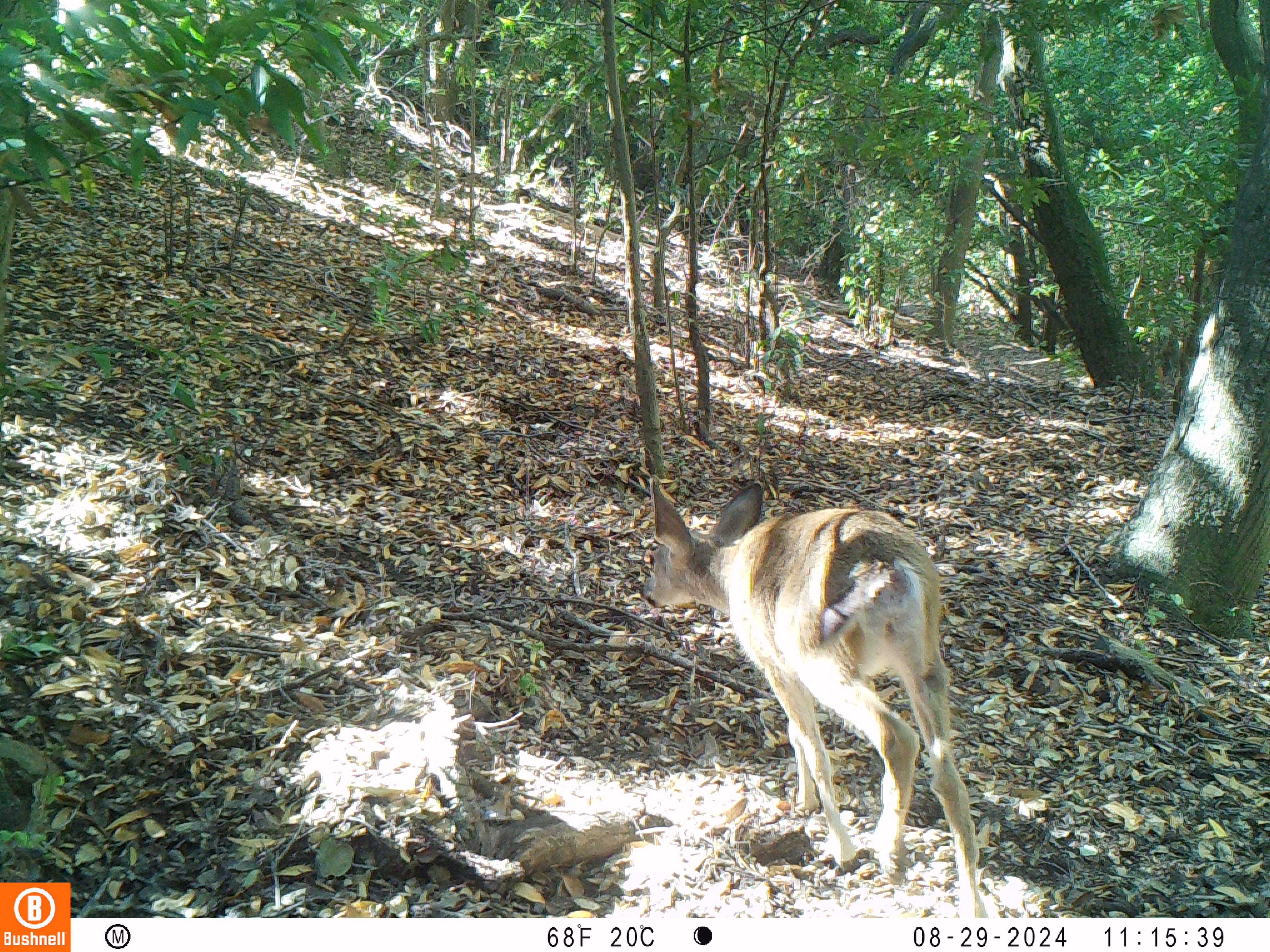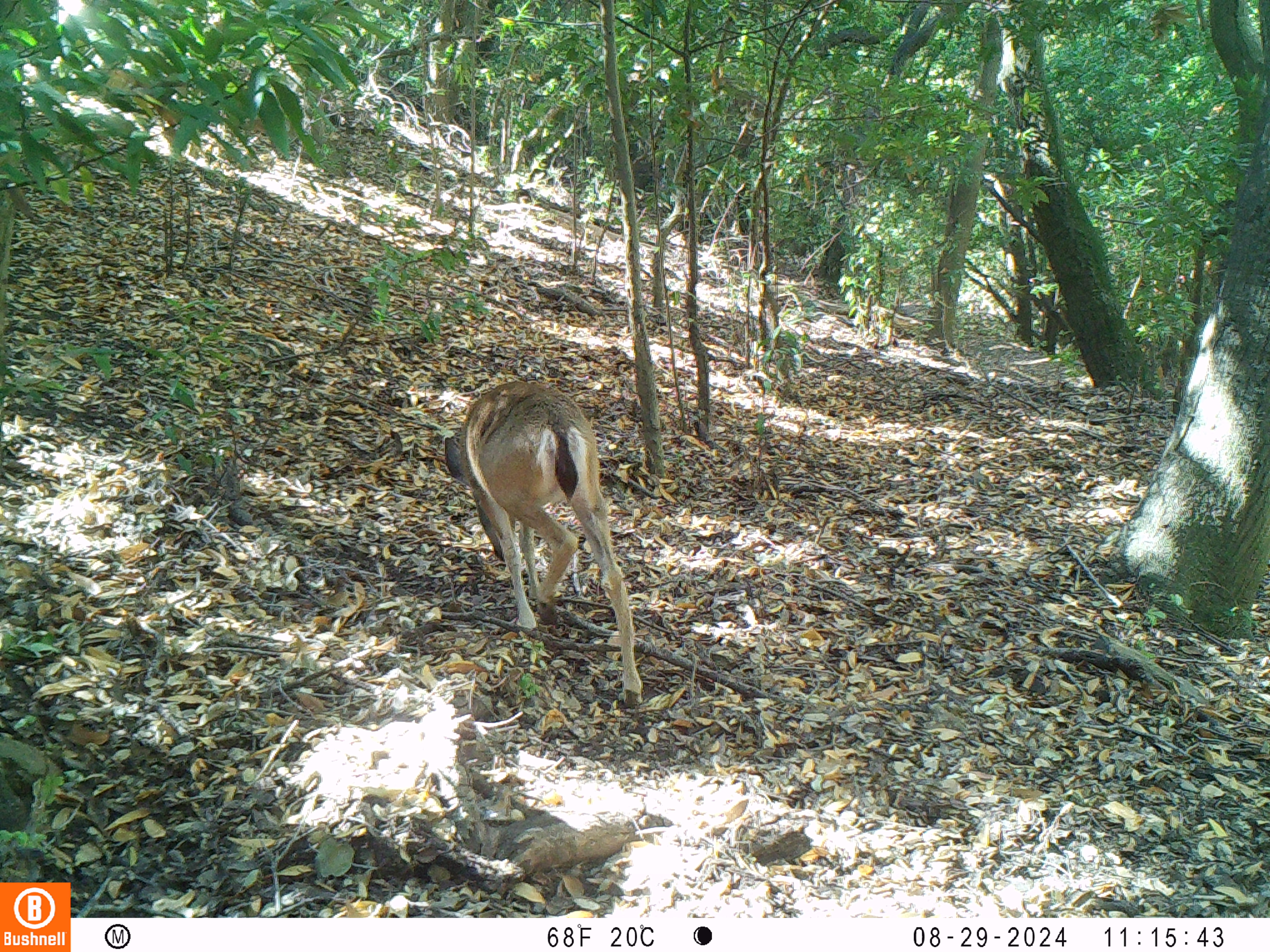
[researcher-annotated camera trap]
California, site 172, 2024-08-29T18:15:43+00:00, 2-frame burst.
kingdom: Animalia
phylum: Chordata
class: Mammalia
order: Artiodactyla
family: Cervidae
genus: Odocoileus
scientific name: Odocoileus hemionus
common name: mule deer